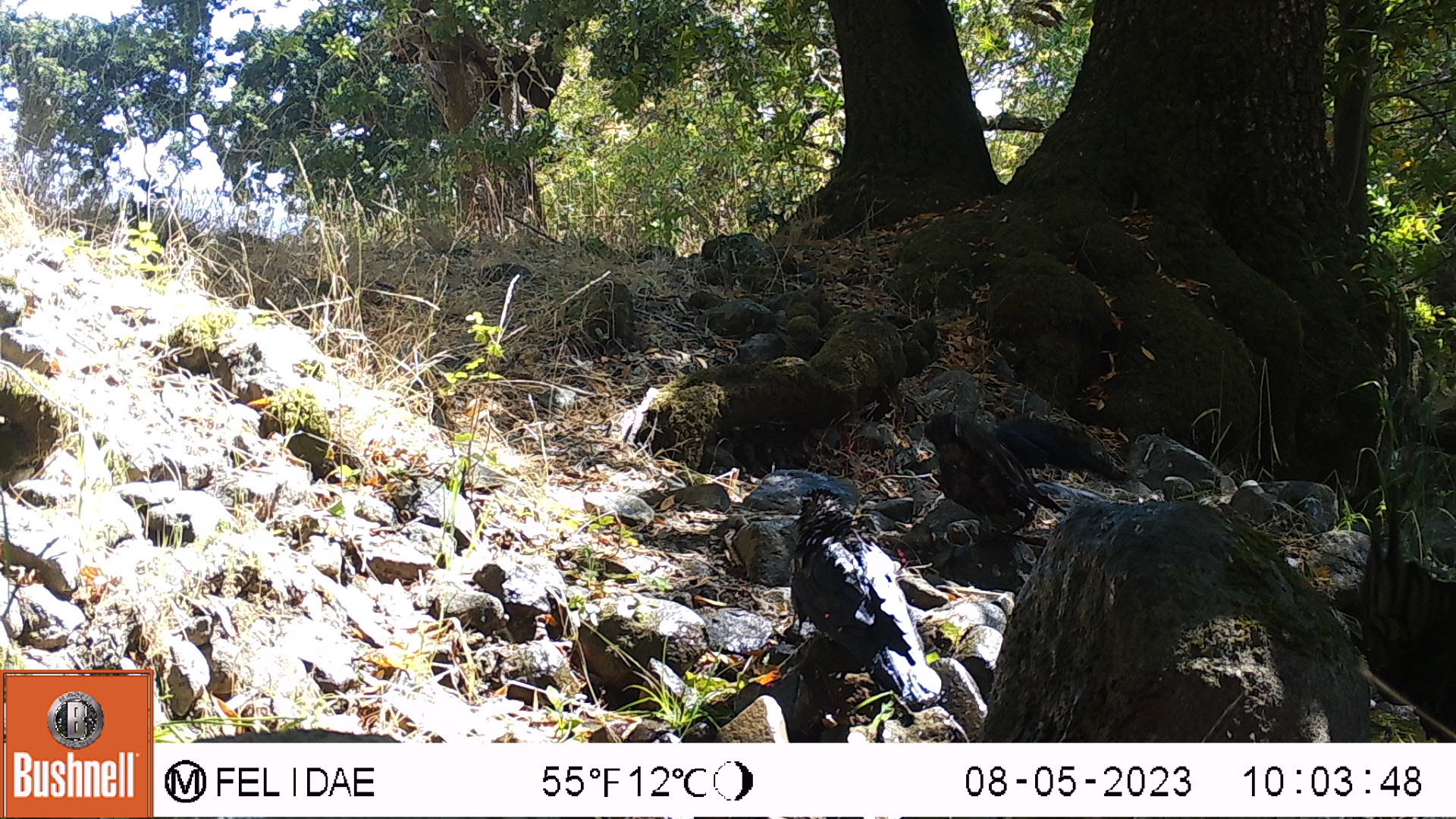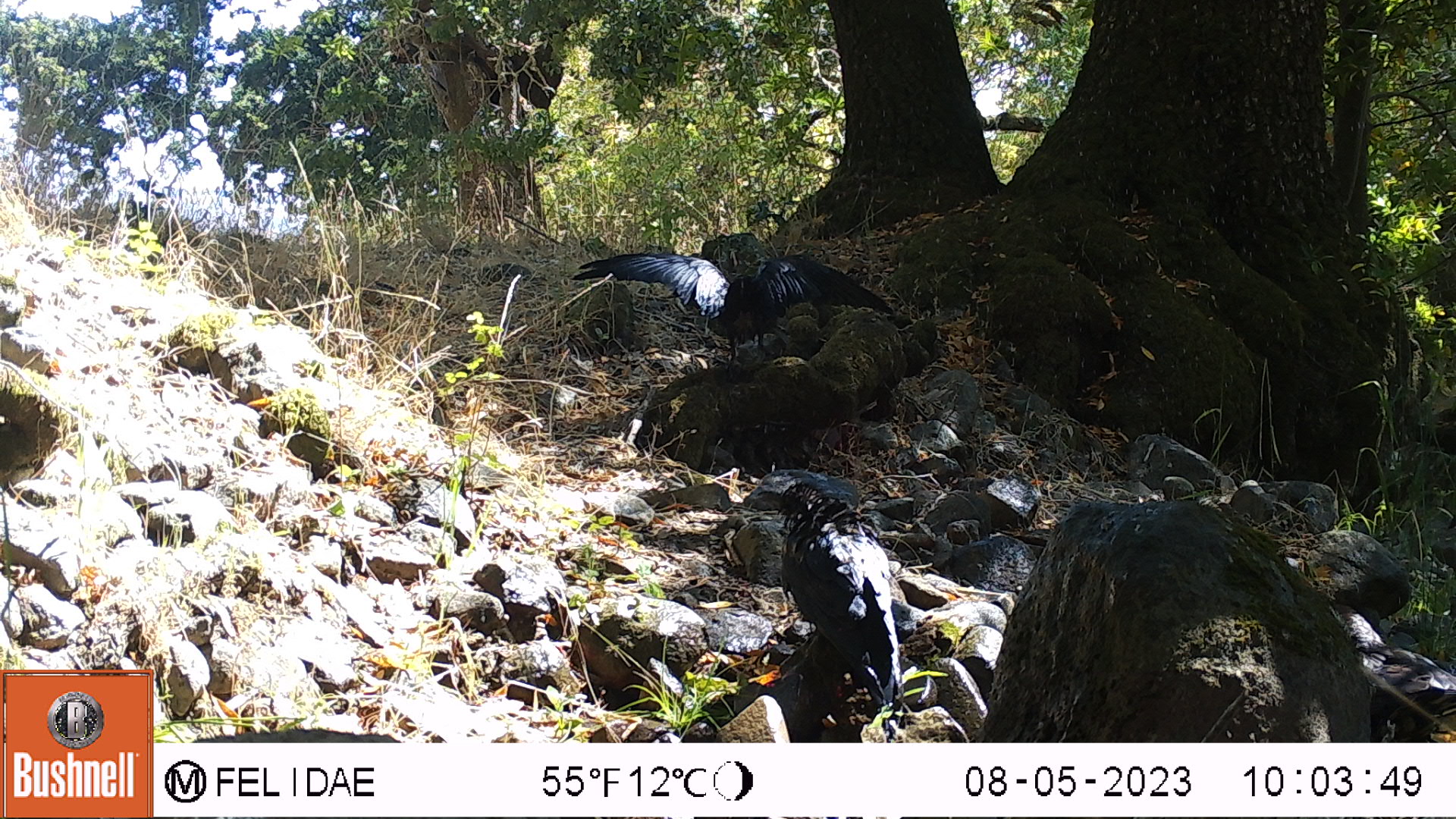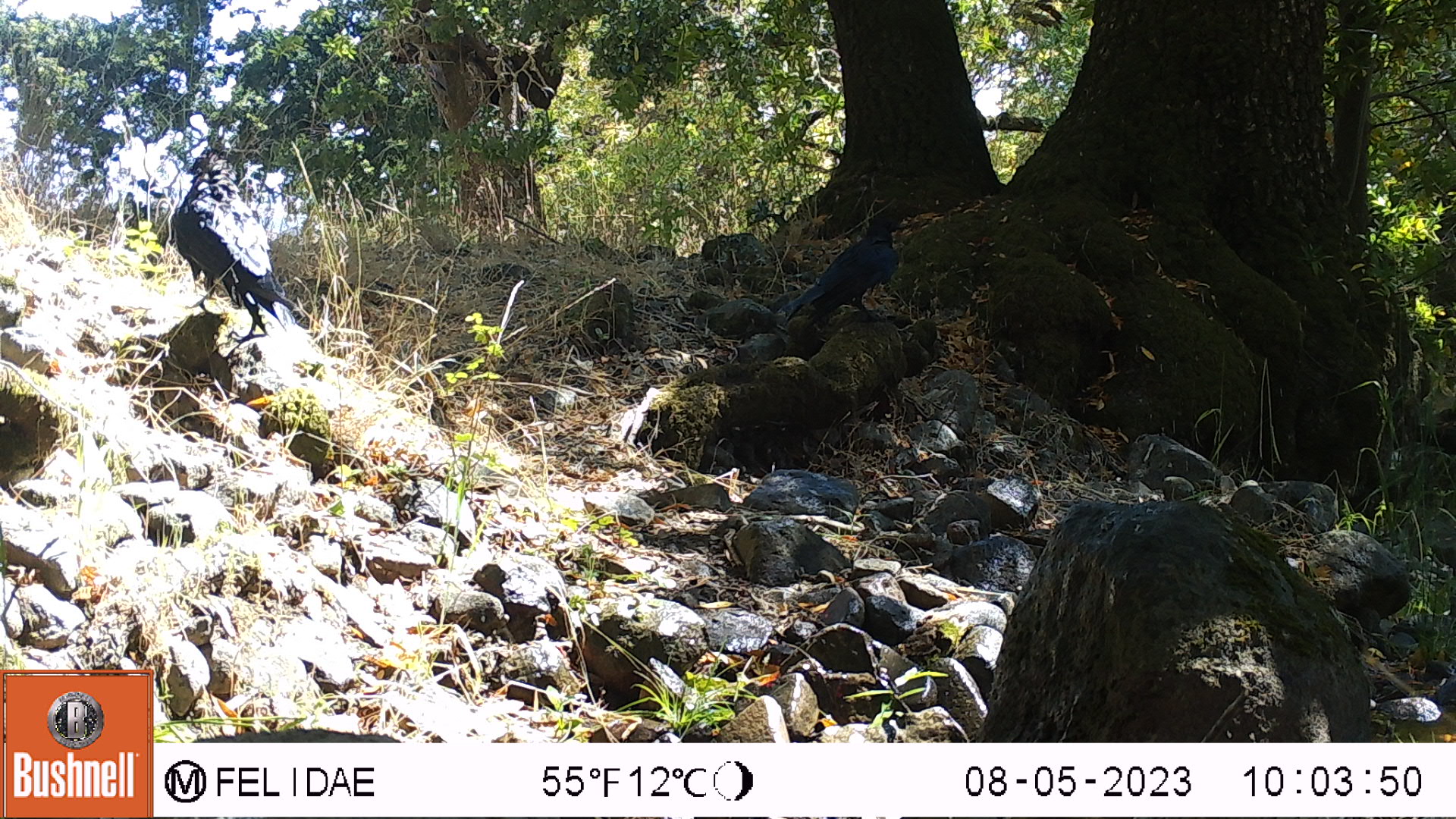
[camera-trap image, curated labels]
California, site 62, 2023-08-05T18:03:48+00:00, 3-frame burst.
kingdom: Animalia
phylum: Chordata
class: Aves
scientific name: Aves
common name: bird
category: unknown bird